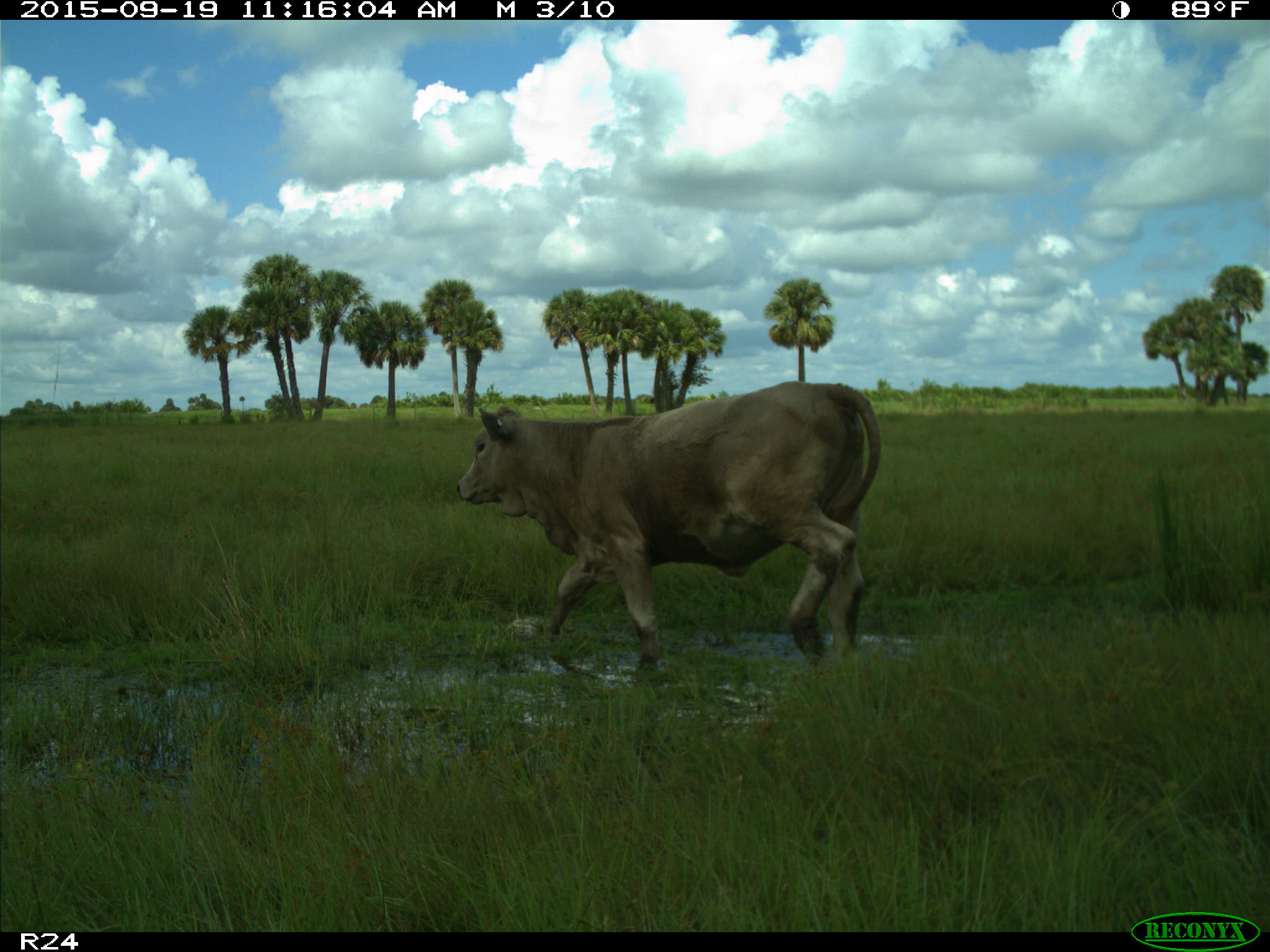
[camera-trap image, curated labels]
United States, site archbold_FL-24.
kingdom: Animalia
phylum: Chordata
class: Mammalia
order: Artiodactyla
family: Bovidae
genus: Bos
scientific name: Bos taurus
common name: domestic cow